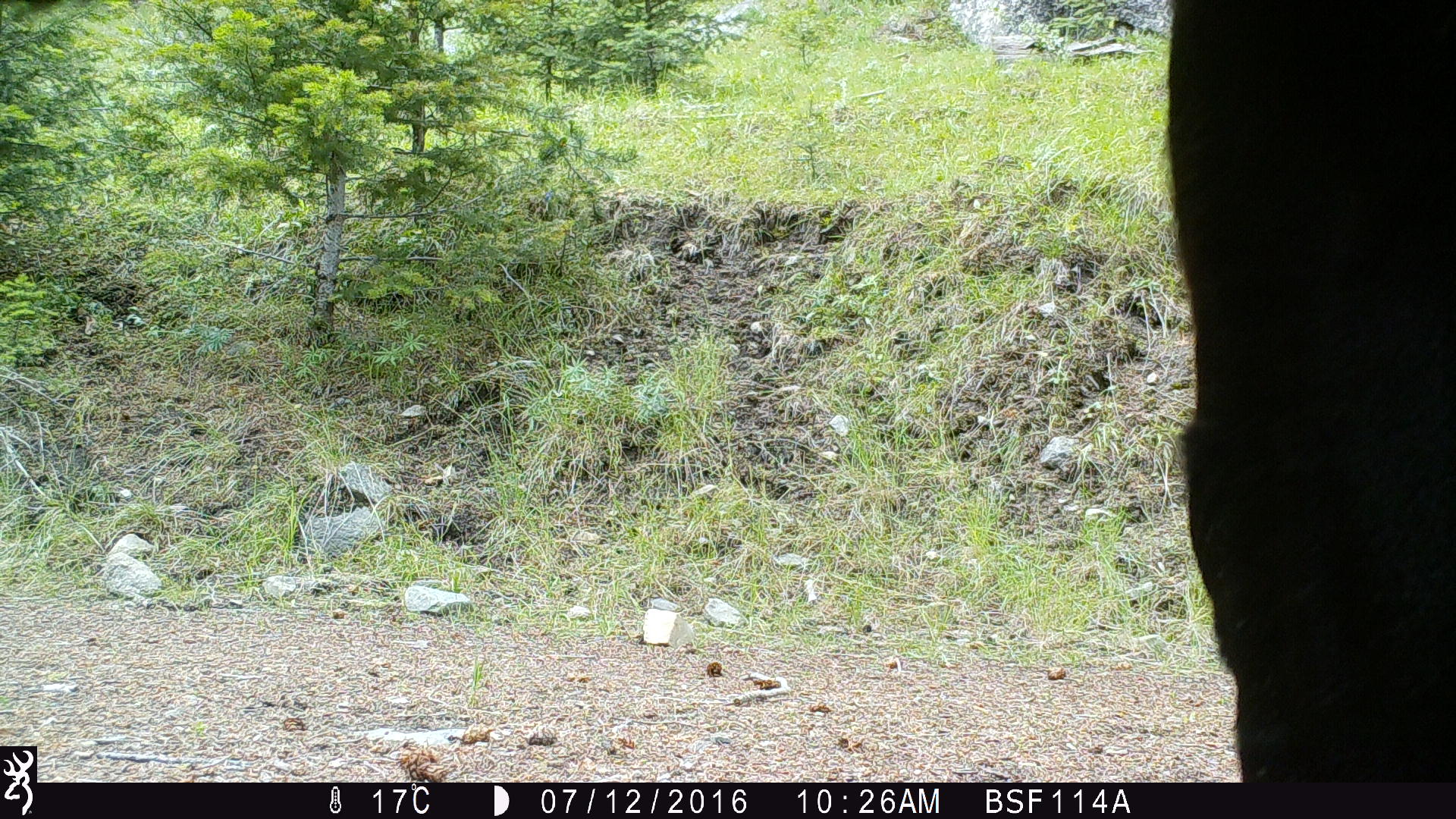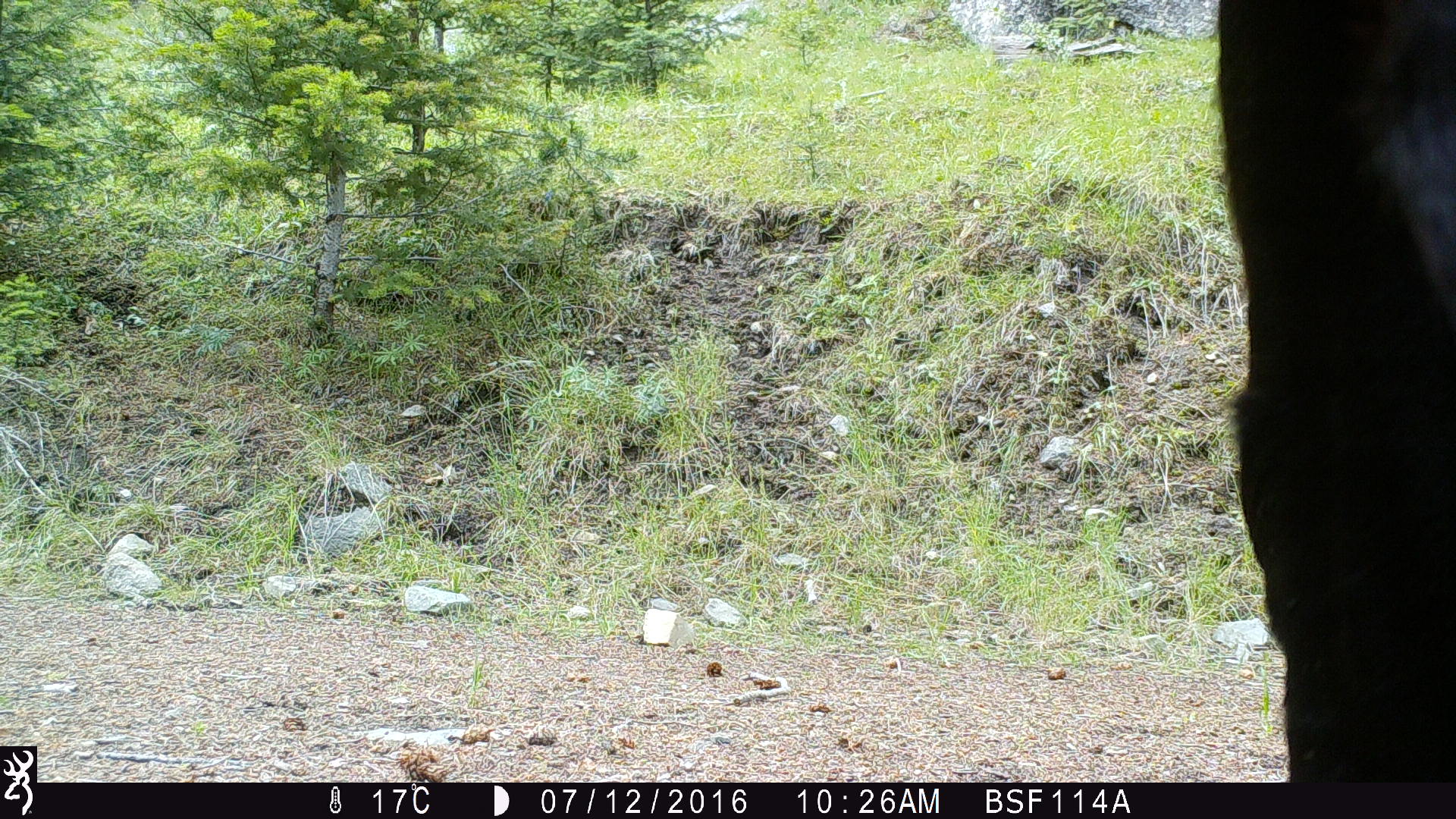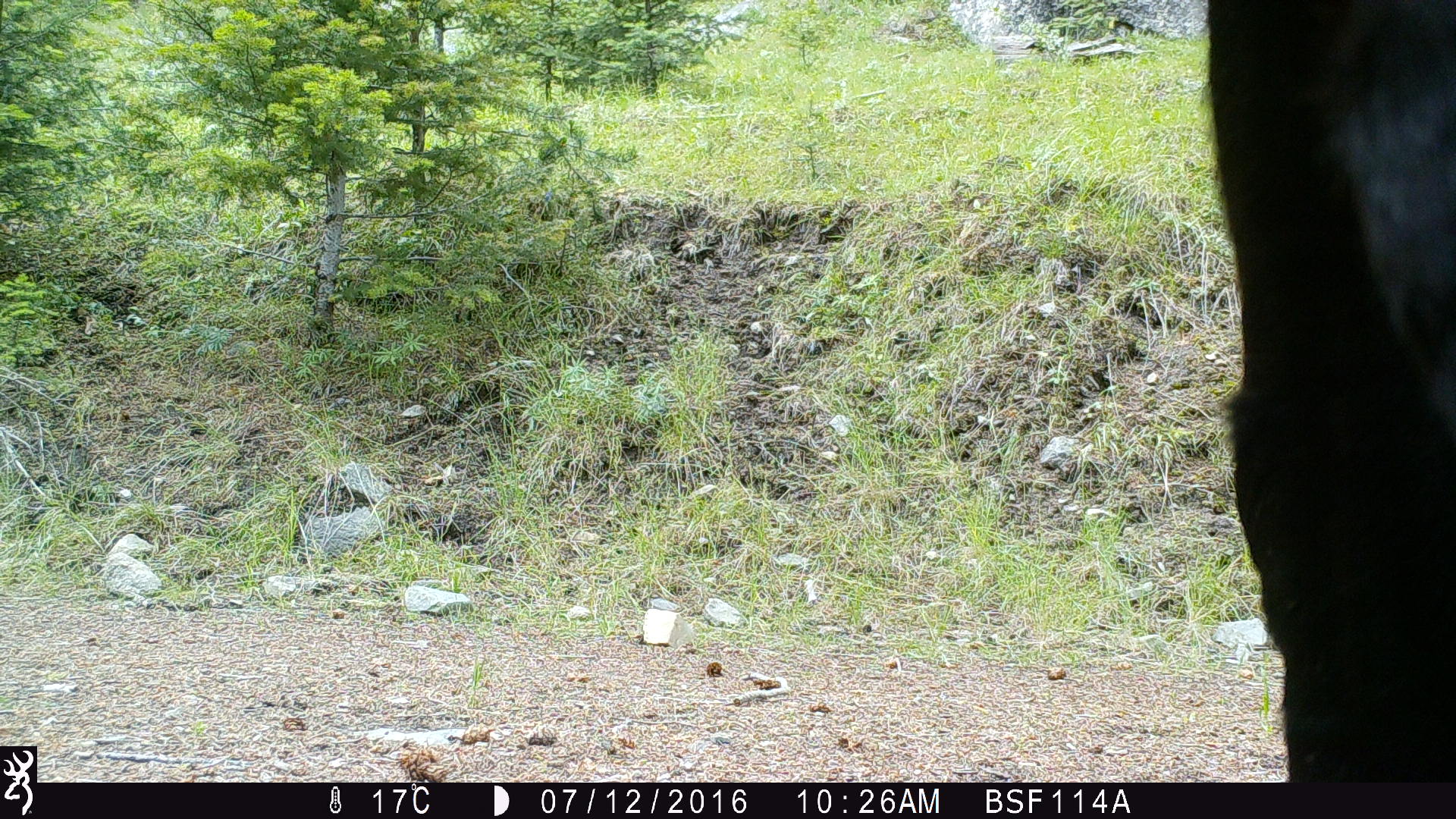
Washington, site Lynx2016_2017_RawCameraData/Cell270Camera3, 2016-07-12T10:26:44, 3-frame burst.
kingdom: Animalia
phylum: Chordata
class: Mammalia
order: Artiodactyla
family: Bovidae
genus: Bos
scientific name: Bos taurus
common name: domestic cattle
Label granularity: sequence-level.